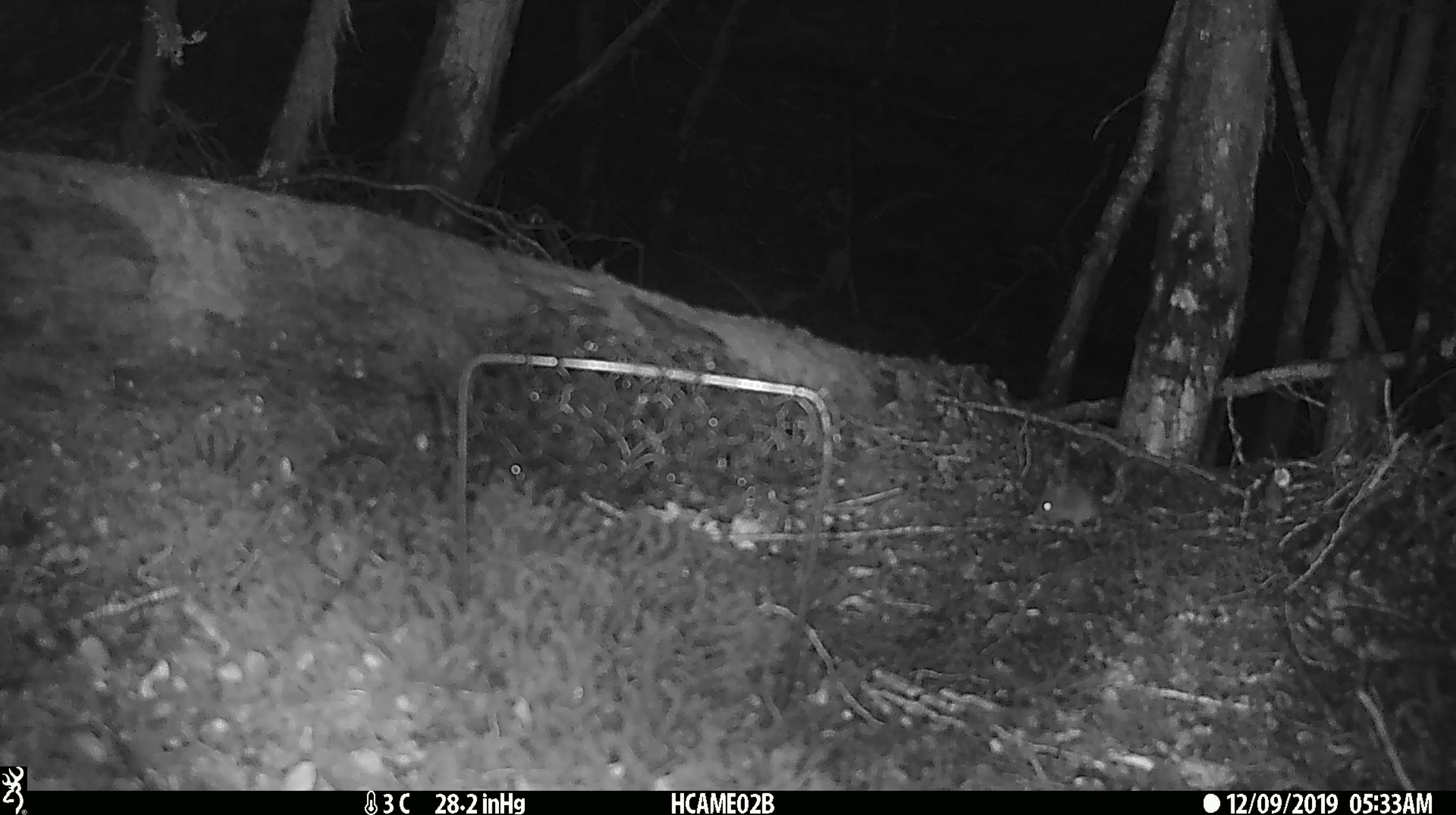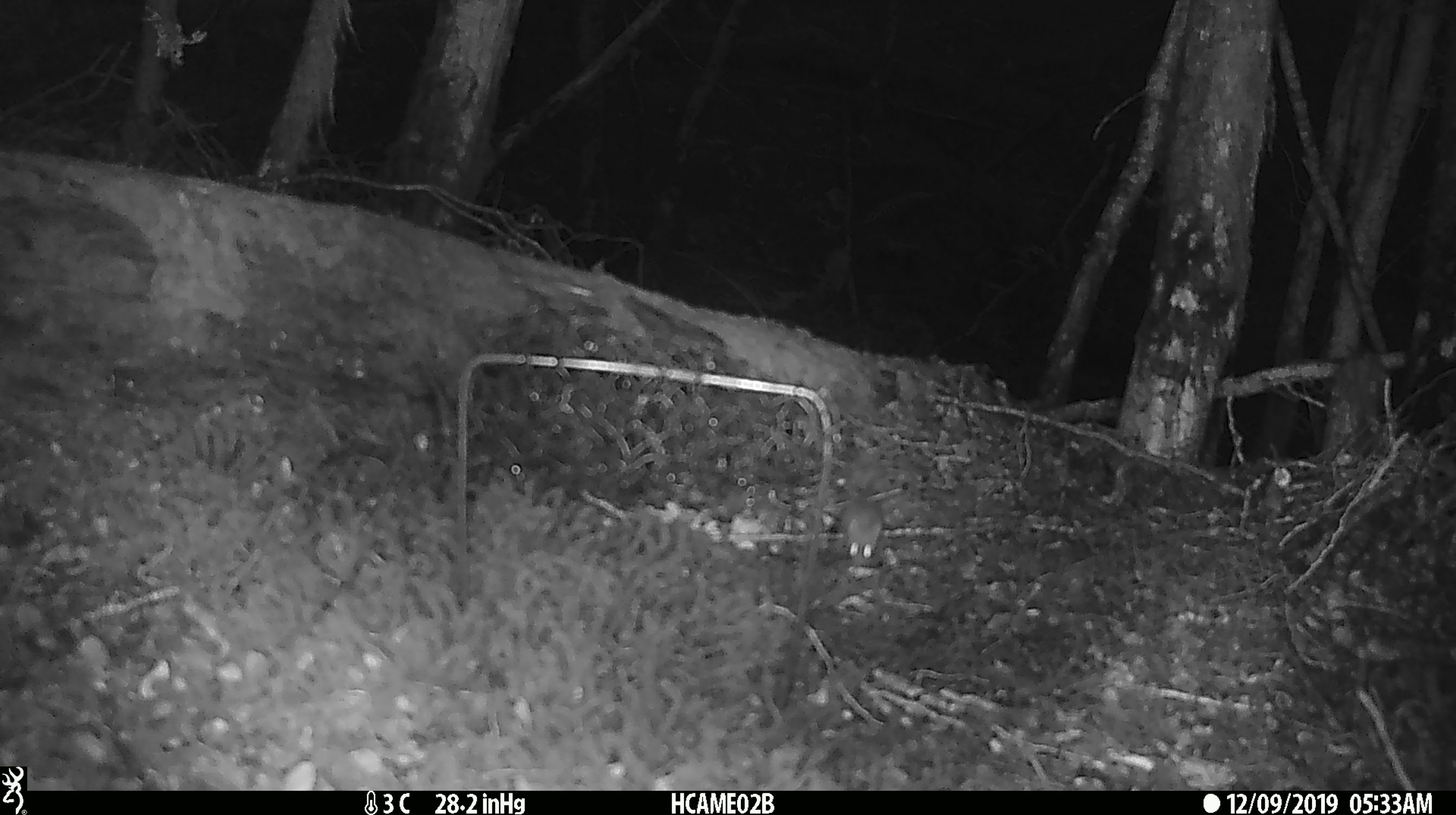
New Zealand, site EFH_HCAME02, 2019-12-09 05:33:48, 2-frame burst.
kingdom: Animalia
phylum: Chordata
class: Mammalia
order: Rodentia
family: Muridae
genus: Mus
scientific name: Mus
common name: mouse